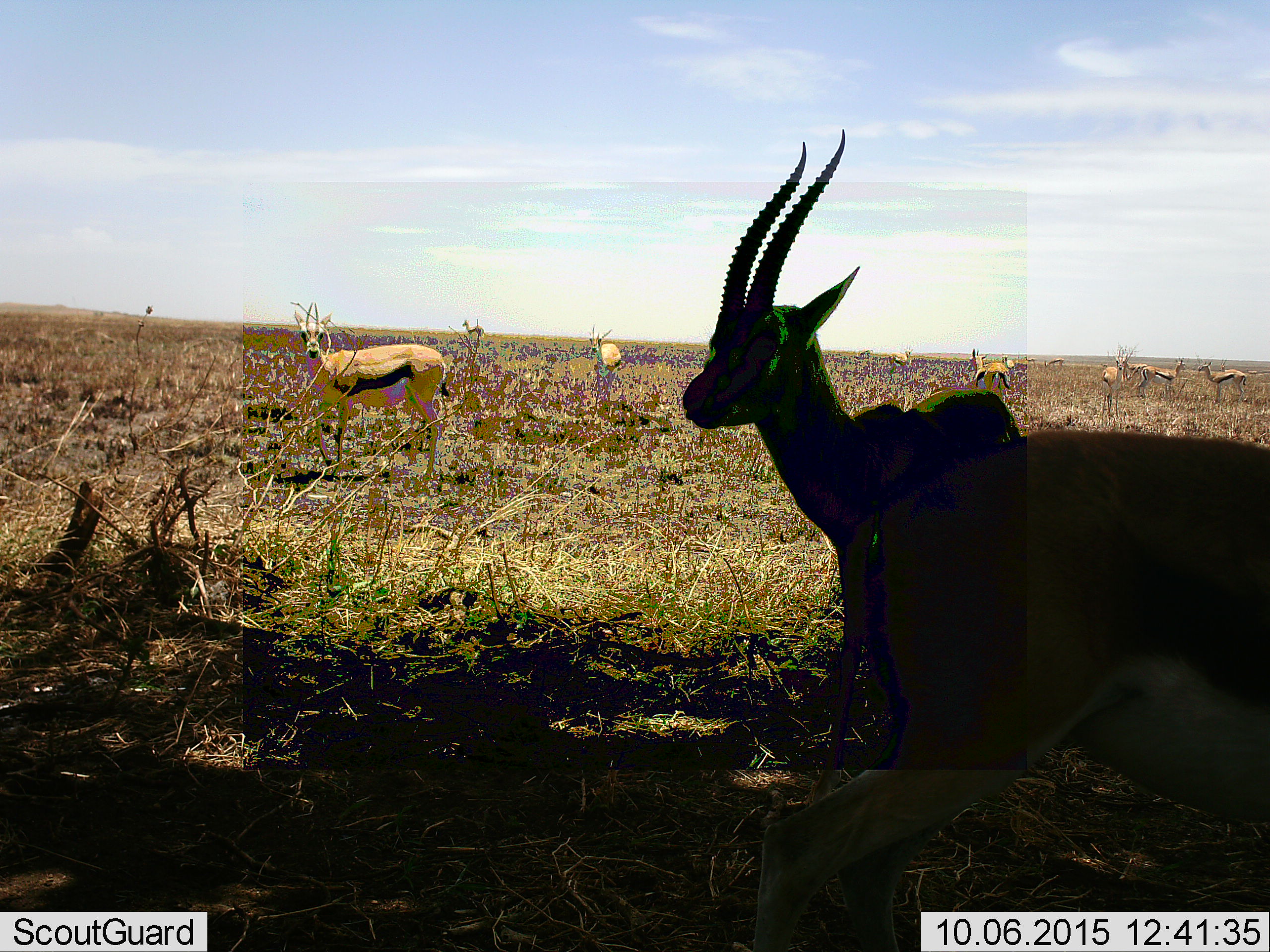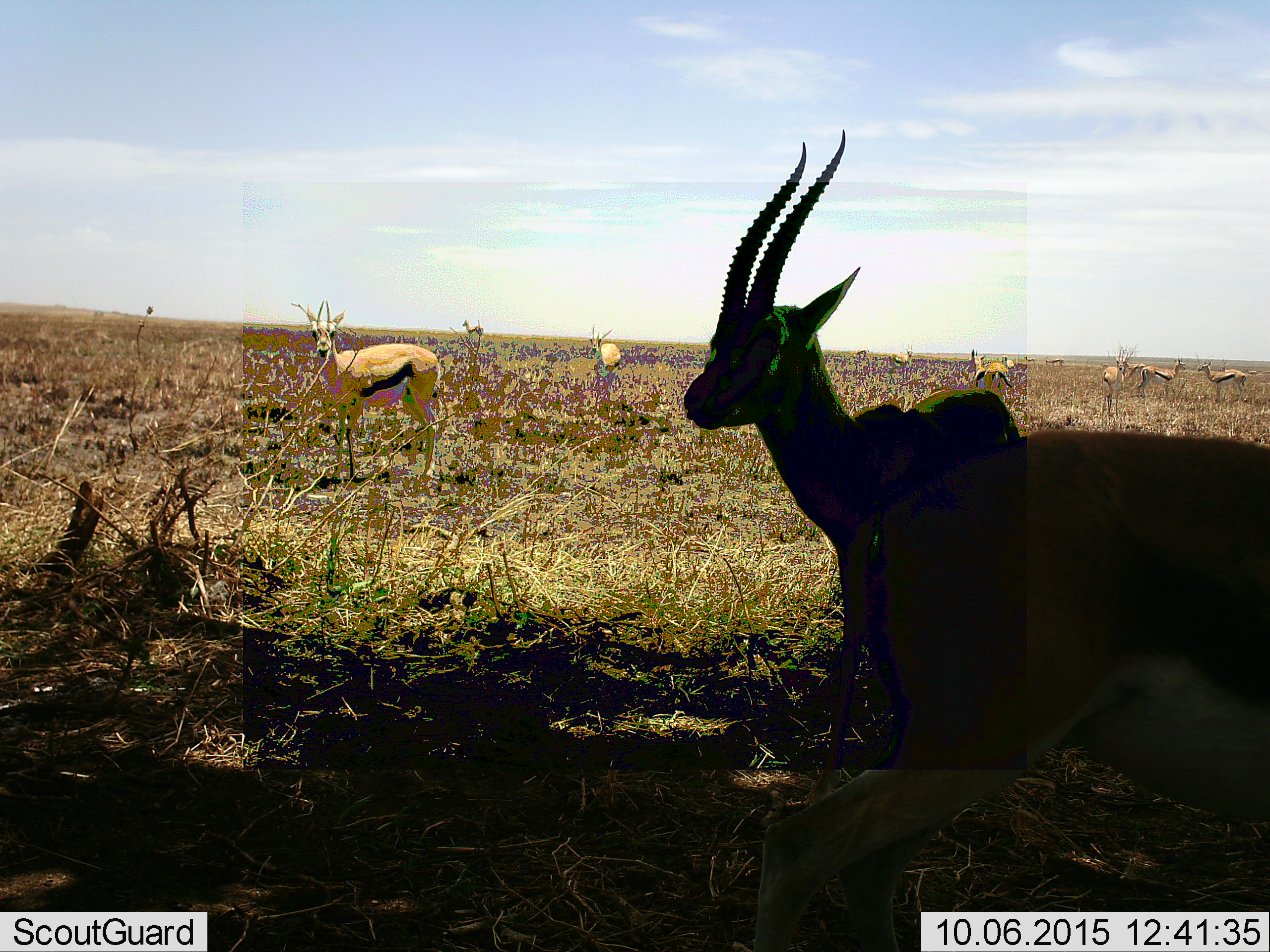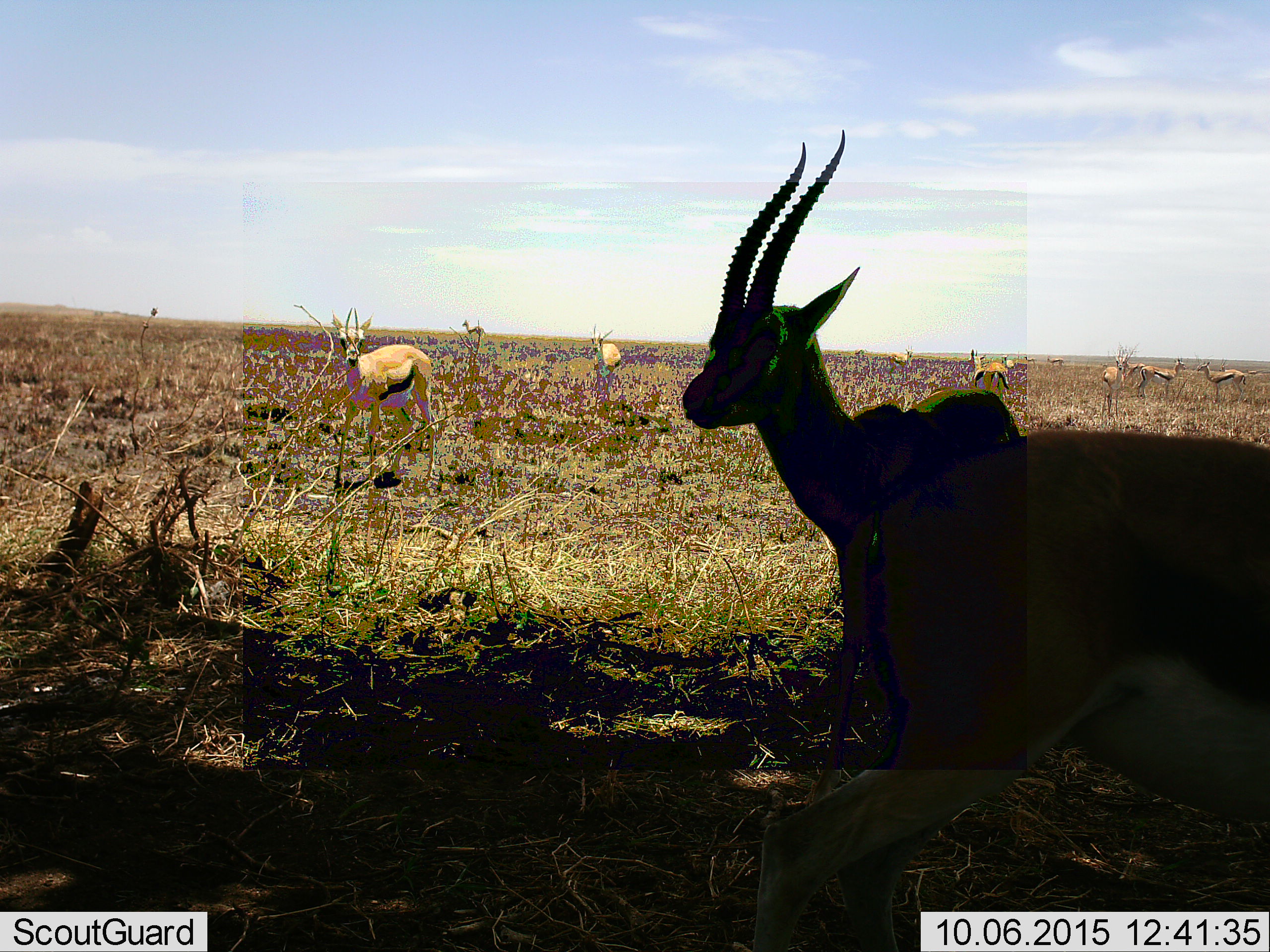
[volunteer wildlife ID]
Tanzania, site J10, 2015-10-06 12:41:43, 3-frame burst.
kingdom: Animalia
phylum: Chordata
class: Mammalia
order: Artiodactyla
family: Bovidae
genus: Eudorcas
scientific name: Eudorcas thomsonii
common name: thomson's gazelle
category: gazellethomsons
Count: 11-50.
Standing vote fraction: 100%.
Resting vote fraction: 0%.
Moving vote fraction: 38%.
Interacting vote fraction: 0%.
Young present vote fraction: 12%.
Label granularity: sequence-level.